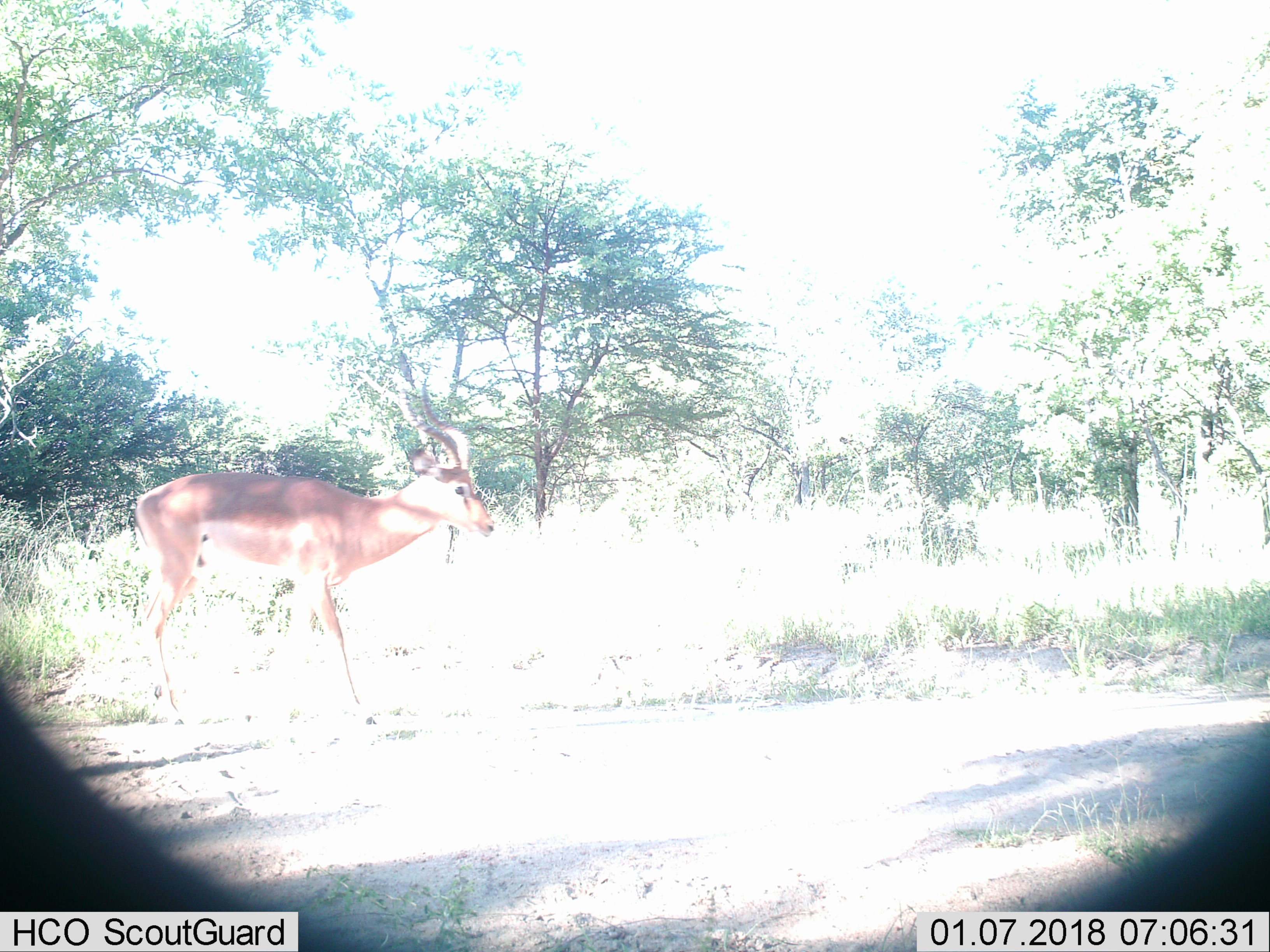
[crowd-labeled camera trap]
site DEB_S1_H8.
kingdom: Animalia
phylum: Chordata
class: Mammalia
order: Artiodactyla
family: Bovidae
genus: Aepyceros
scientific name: Aepyceros melampus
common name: impala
Impala (Aepyceros melampus), count 1. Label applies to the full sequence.